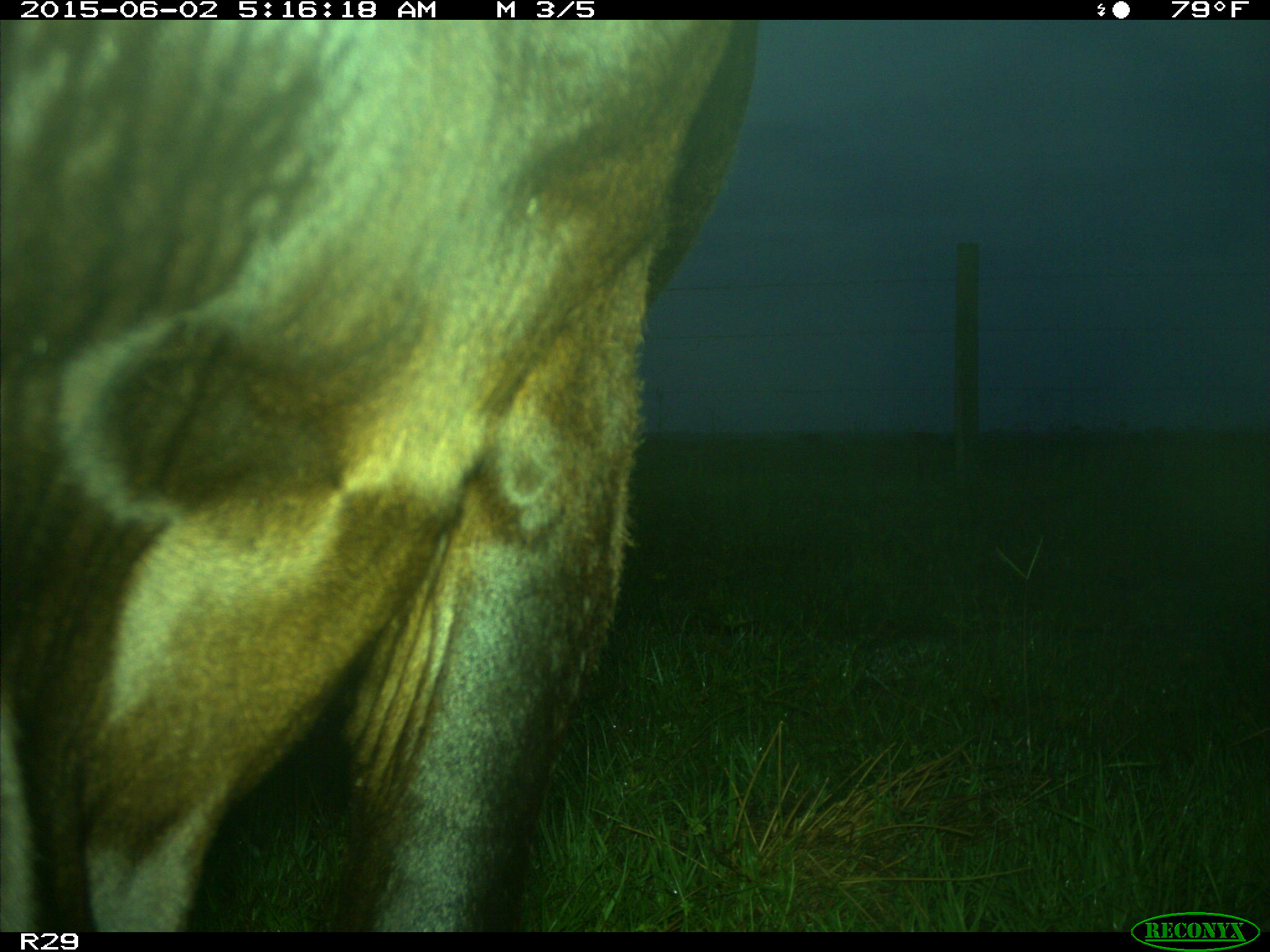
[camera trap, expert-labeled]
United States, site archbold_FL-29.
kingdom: Animalia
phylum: Chordata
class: Mammalia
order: Artiodactyla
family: Bovidae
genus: Bos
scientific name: Bos taurus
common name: domestic cow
Bos taurus (domestic cow).